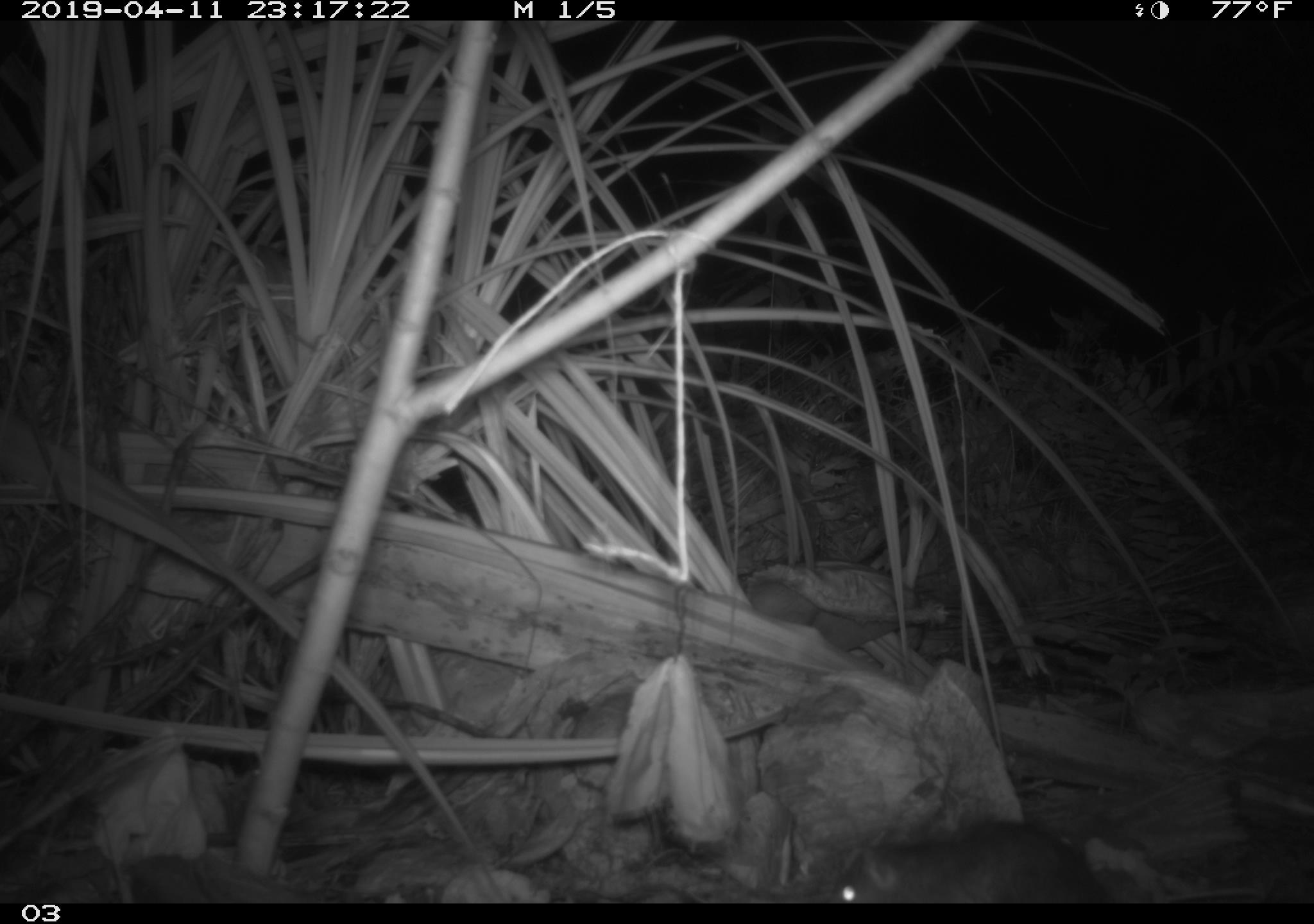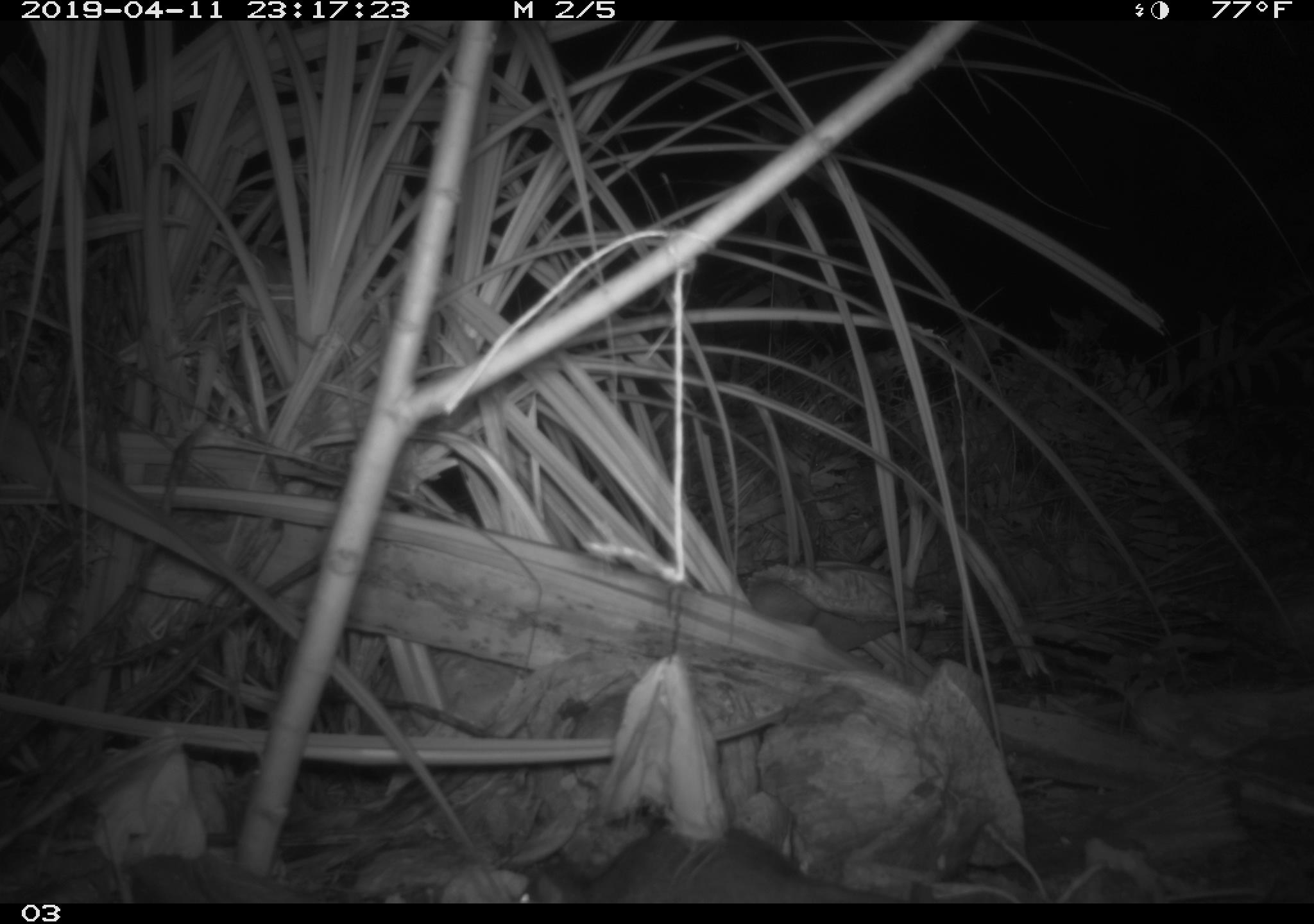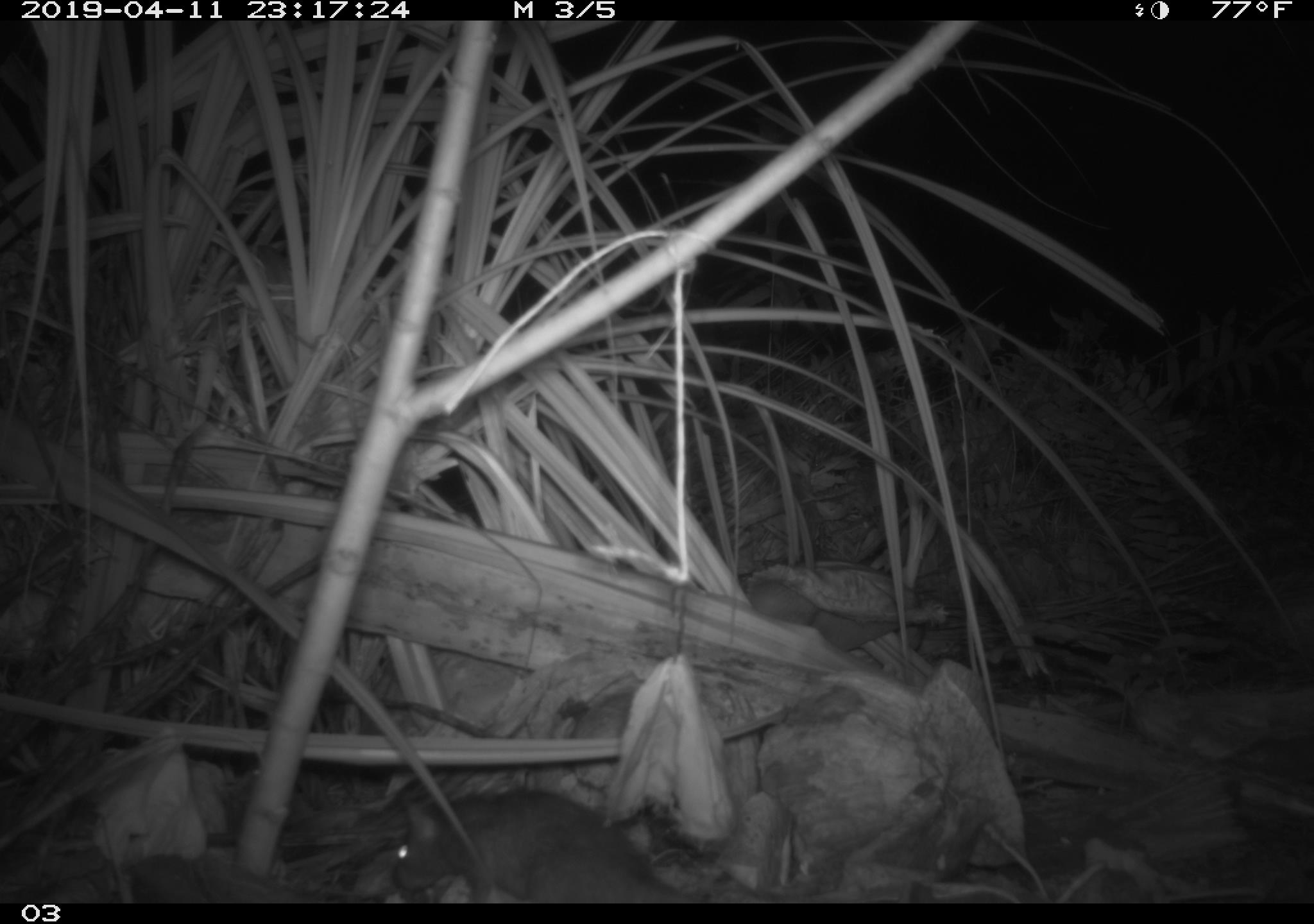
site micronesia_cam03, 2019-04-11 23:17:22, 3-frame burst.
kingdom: Animalia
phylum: Chordata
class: Mammalia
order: Rodentia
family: Muridae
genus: Rattus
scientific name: Rattus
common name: rat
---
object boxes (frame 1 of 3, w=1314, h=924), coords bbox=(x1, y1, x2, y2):
rat: bbox=(832, 819, 1112, 903)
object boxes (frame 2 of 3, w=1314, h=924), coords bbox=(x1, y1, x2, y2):
rat: bbox=(513, 817, 917, 905)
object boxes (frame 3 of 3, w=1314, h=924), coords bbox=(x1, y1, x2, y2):
rat: bbox=(395, 788, 711, 902)